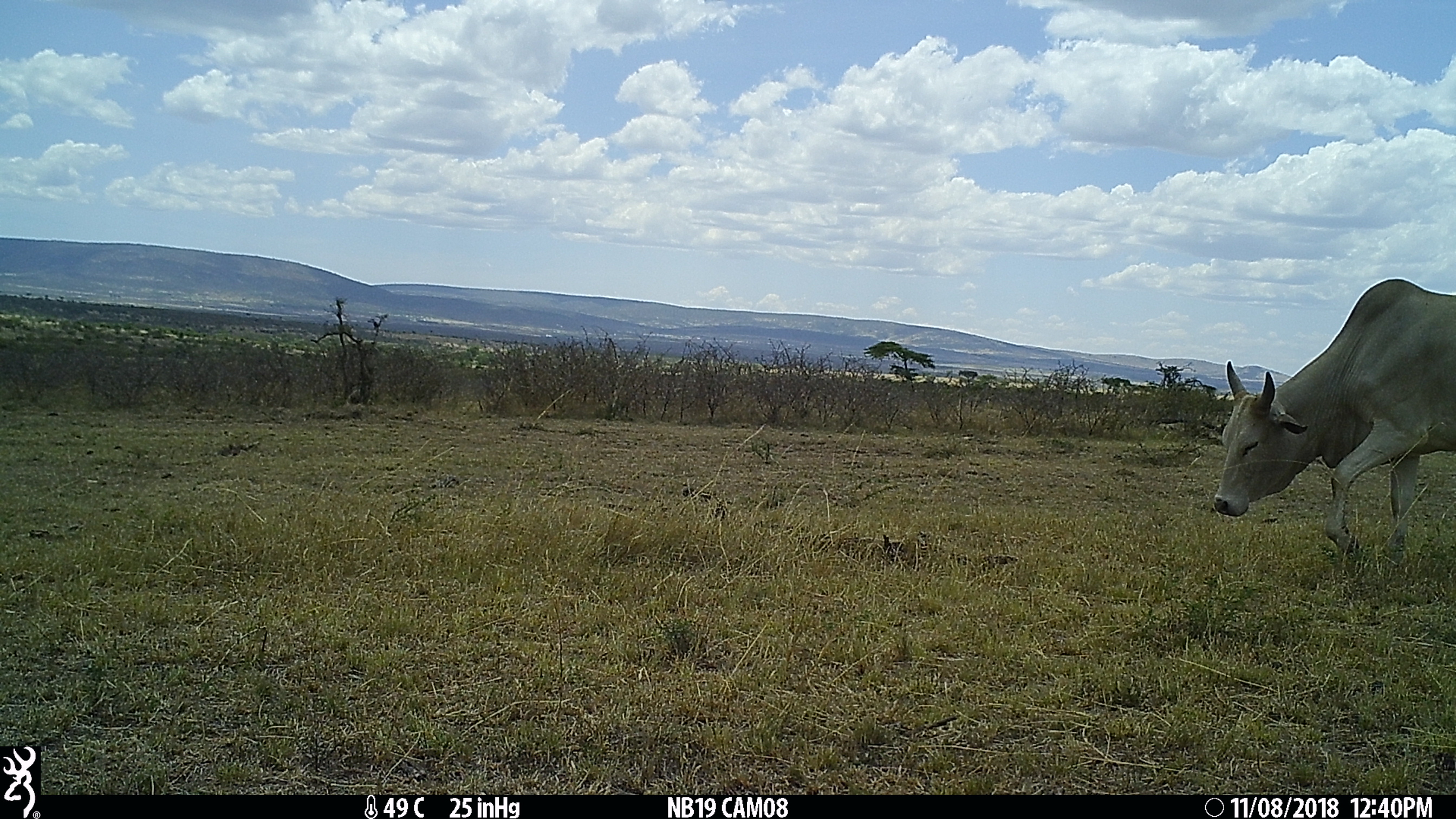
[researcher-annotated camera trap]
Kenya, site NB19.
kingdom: Animalia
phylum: Chordata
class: Mammalia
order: Artiodactyla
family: Bovidae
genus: Bos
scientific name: Bos taurus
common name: cattle